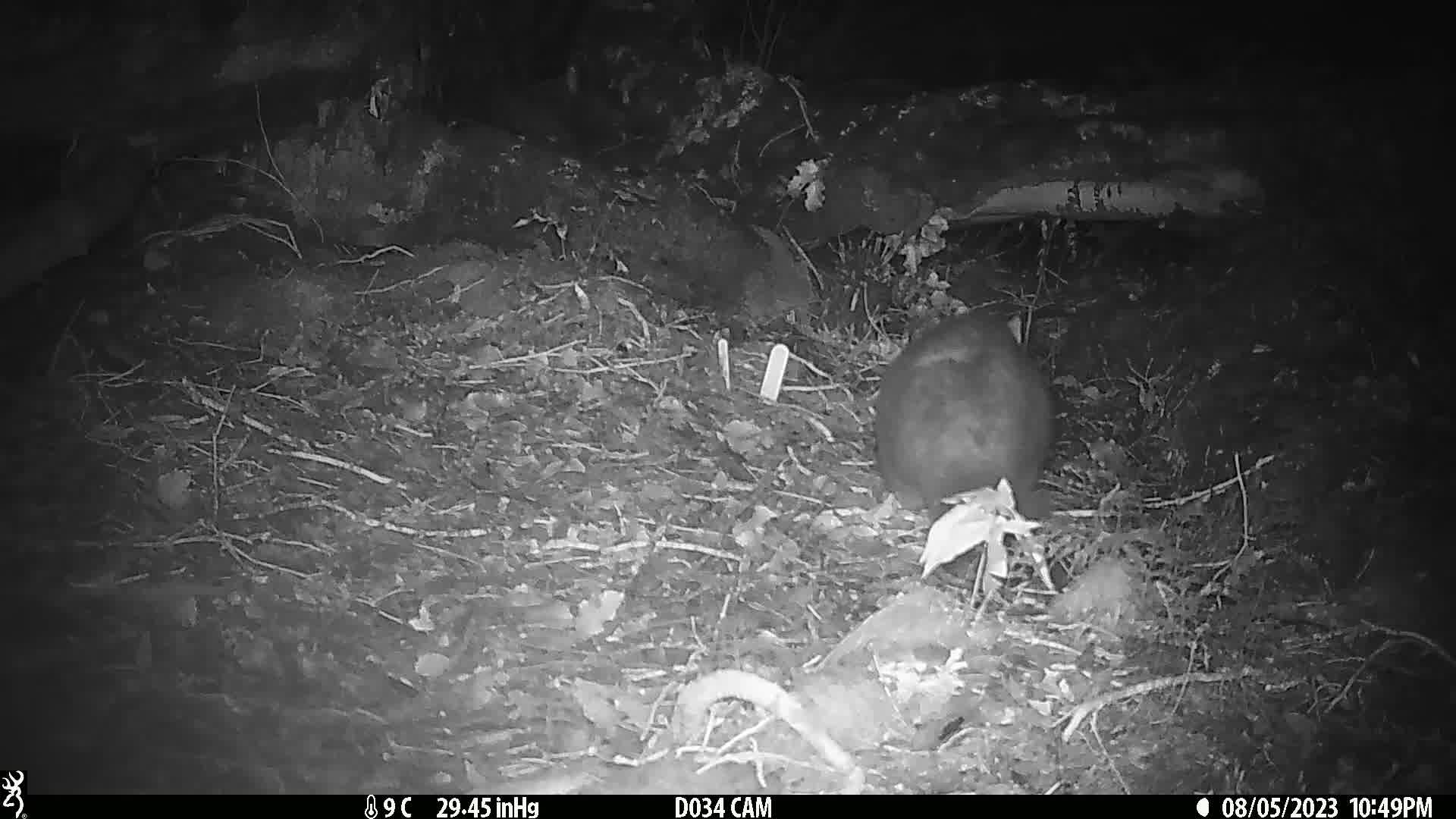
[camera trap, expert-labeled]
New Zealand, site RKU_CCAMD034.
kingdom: Animalia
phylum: Chordata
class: Mammalia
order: Diprotodontia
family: Phalangeridae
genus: Trichosurus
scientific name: Trichosurus vulpecula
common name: common brushtail possum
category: possum